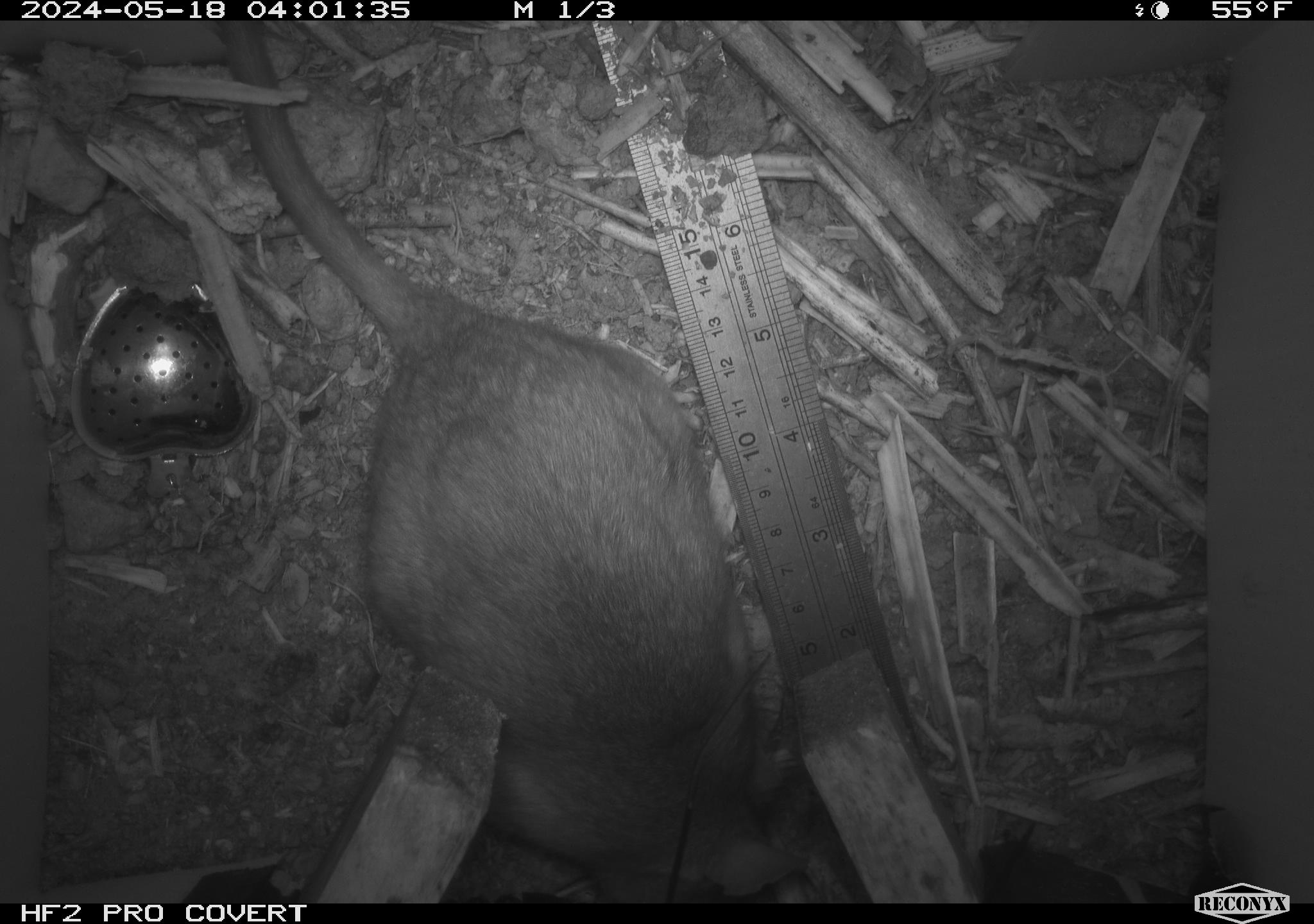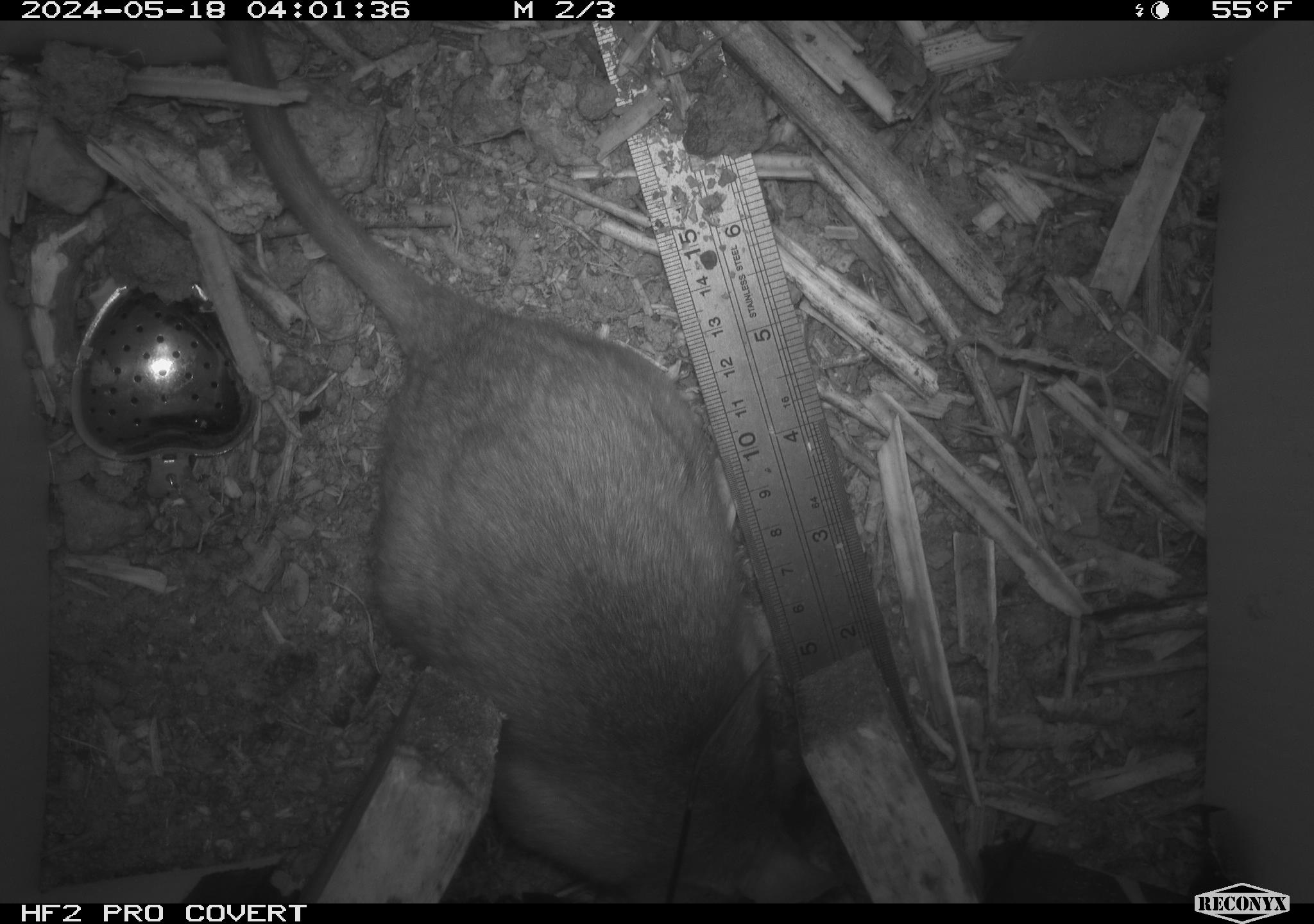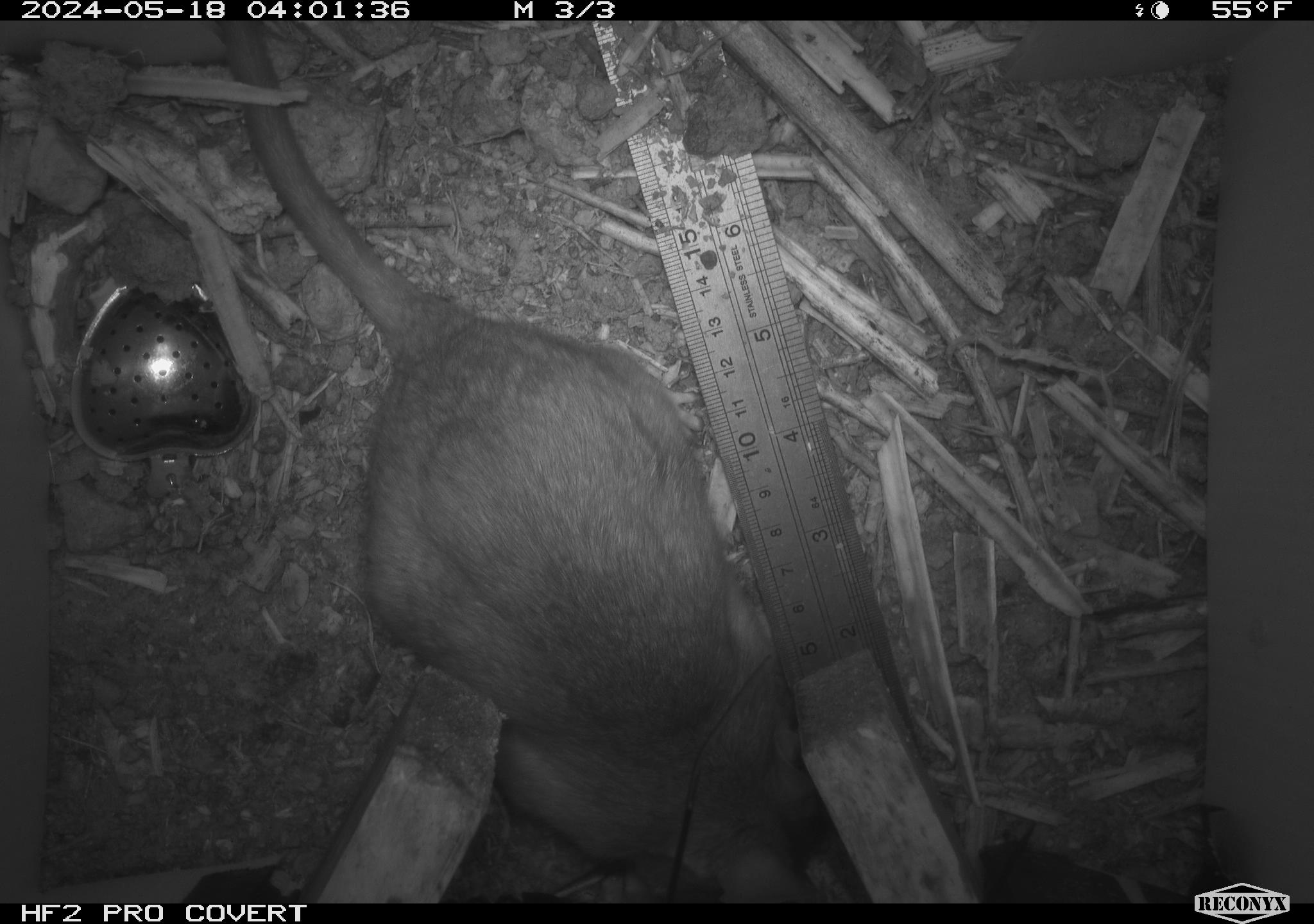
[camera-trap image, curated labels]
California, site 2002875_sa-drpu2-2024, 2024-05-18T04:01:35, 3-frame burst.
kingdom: Animalia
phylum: Chordata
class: Mammalia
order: Rodentia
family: Cricetidae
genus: Neotoma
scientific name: Neotoma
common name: pack rat or woodrat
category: neotoma species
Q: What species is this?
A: Neotoma species (pack rat or woodrat) (Neotoma).